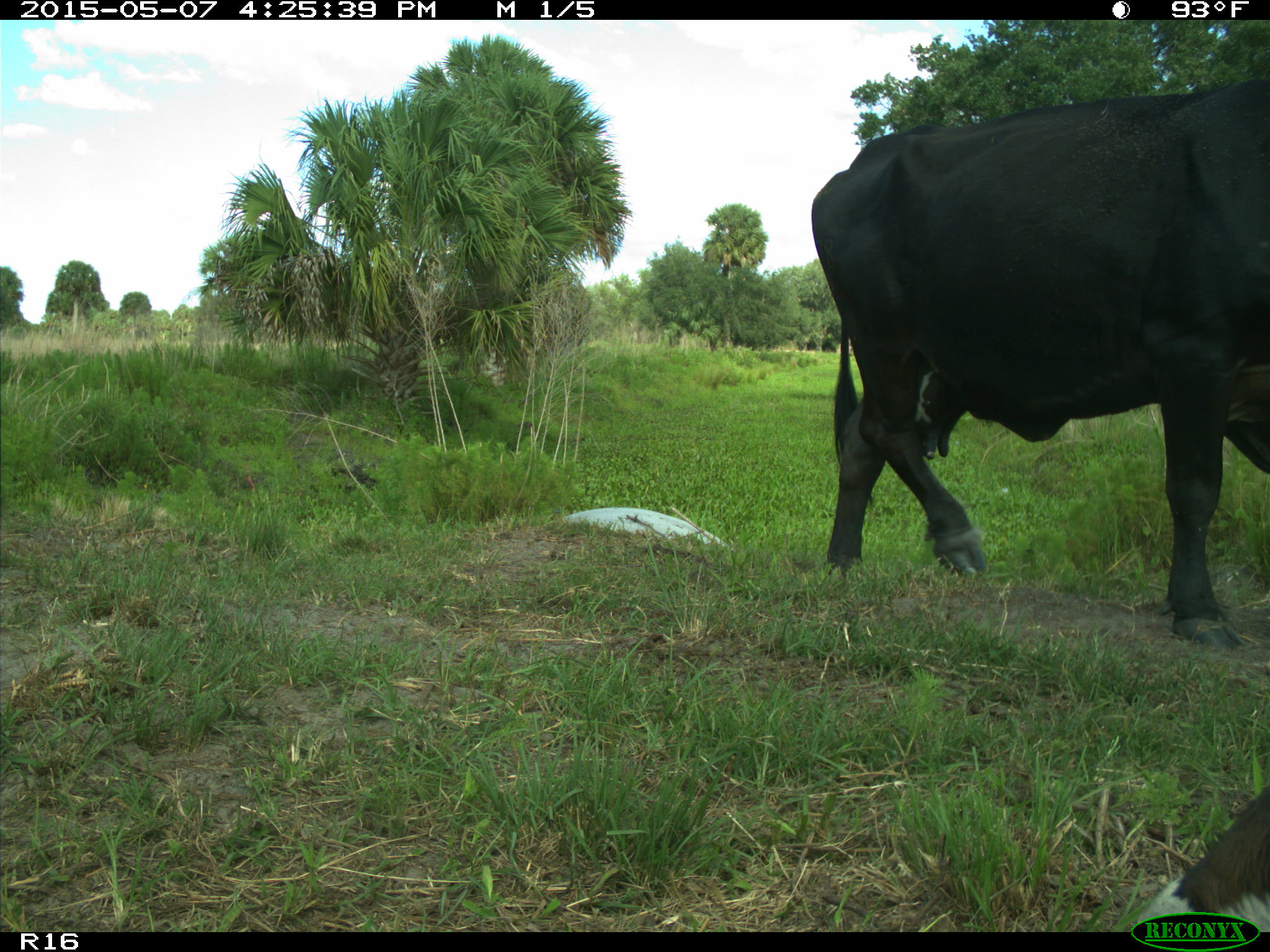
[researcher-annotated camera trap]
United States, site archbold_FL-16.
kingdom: Animalia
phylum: Chordata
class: Mammalia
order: Artiodactyla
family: Bovidae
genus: Bos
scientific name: Bos taurus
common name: domestic cow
Bos taurus (domestic cow).